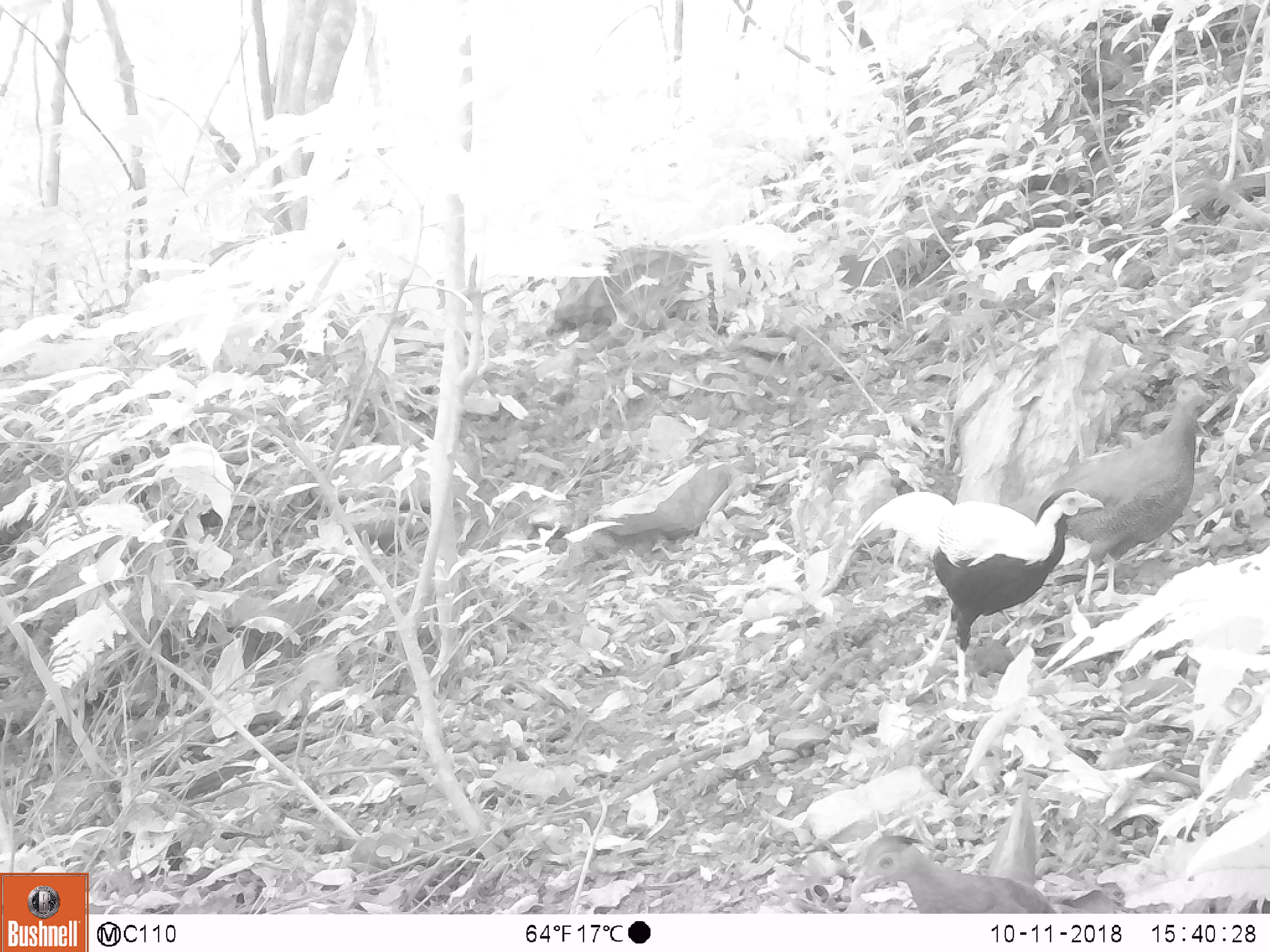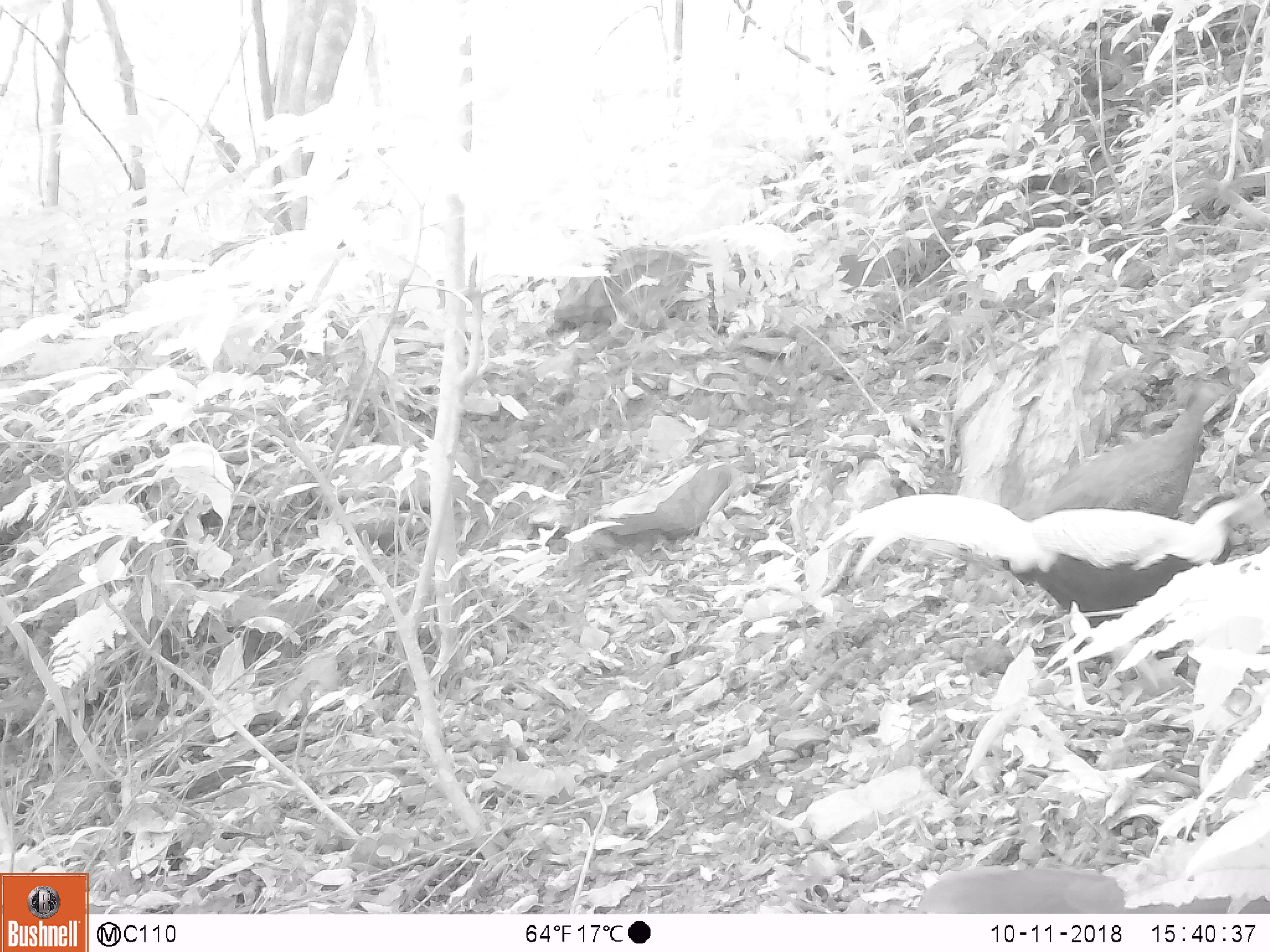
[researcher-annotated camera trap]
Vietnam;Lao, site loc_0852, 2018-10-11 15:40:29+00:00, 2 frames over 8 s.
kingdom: Animalia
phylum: Chordata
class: Aves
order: Galliformes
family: Phasianidae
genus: Lophura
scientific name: Lophura nycthemera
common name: silver pheasant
Silver pheasant (Lophura nycthemera). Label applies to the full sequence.